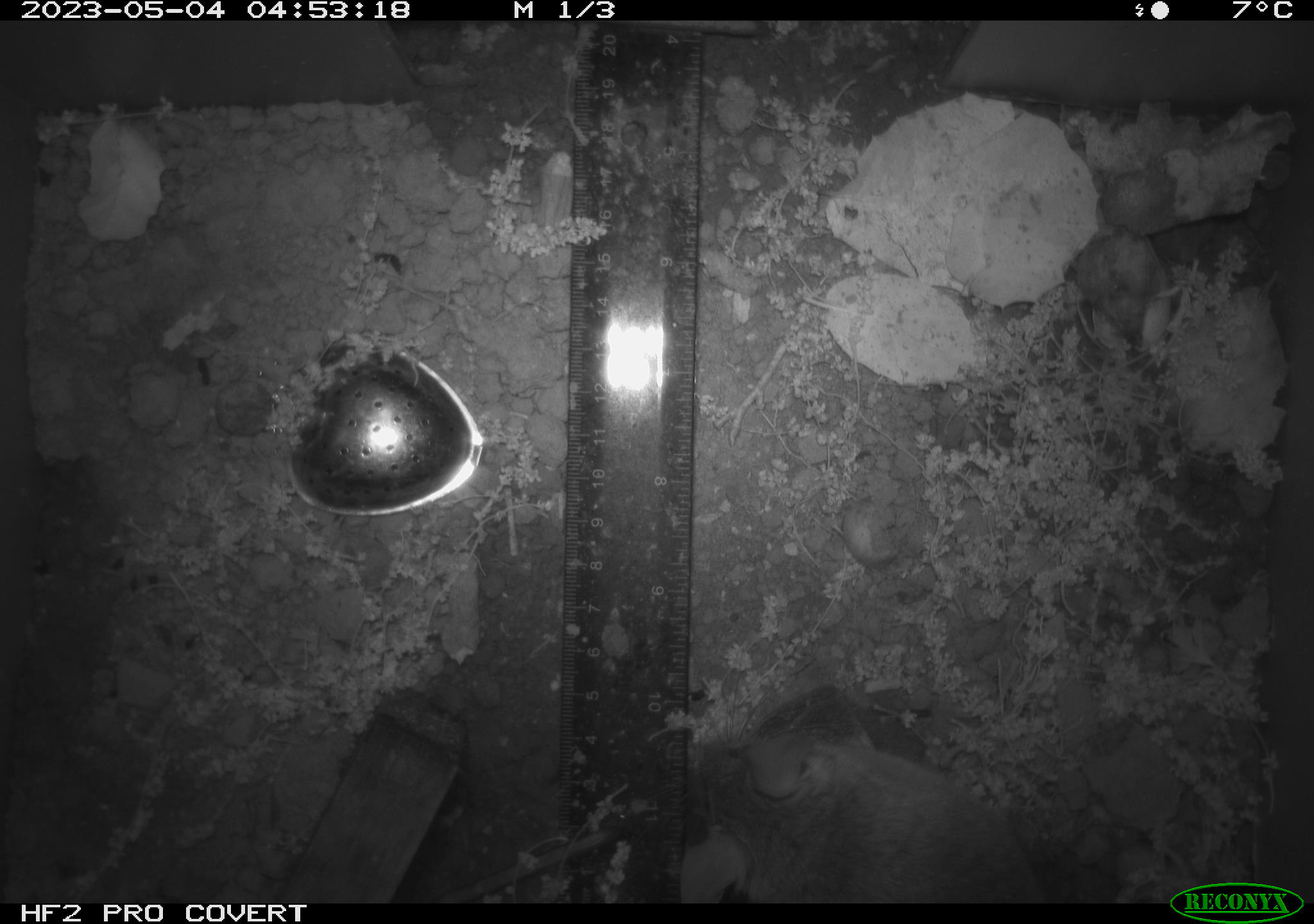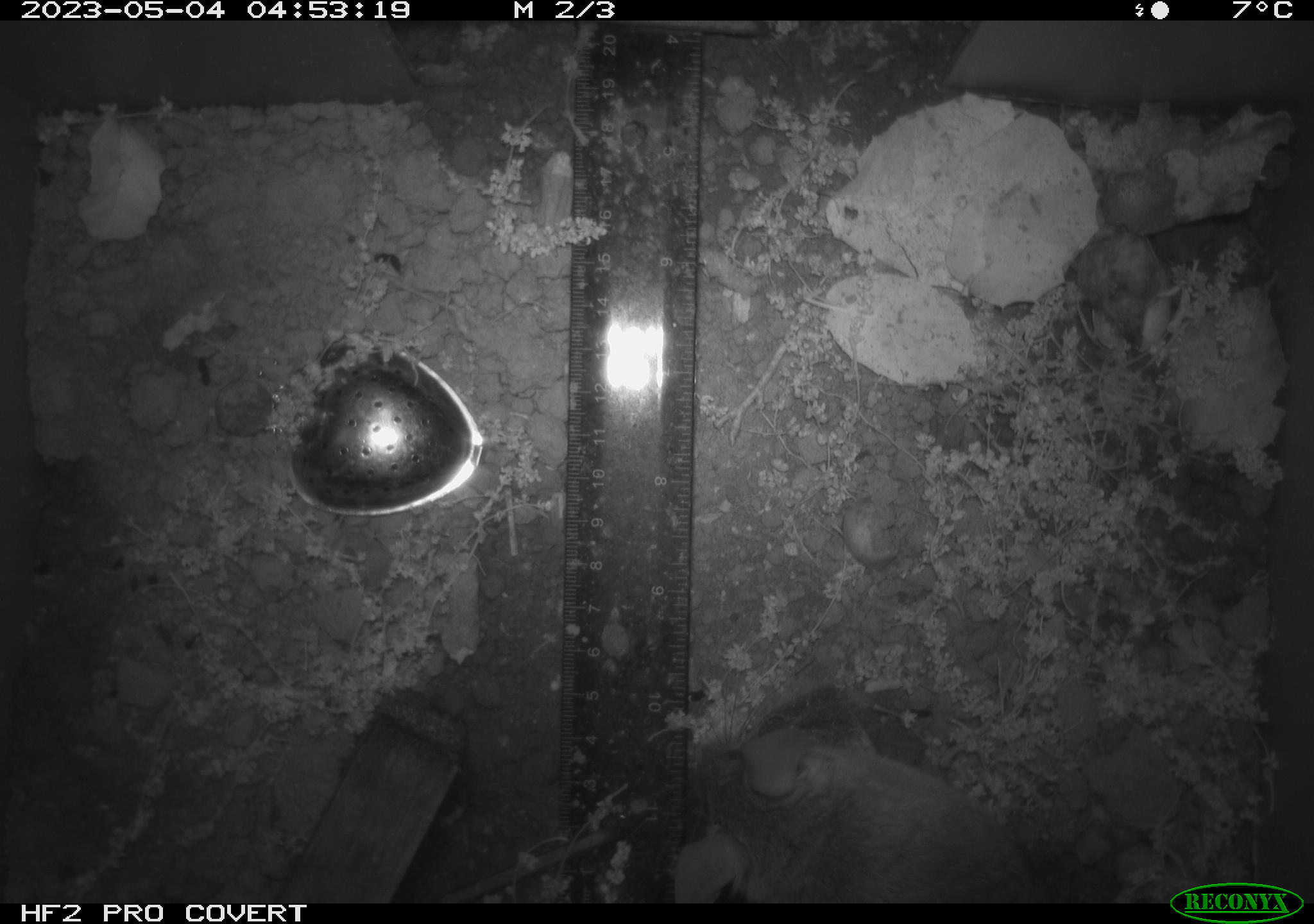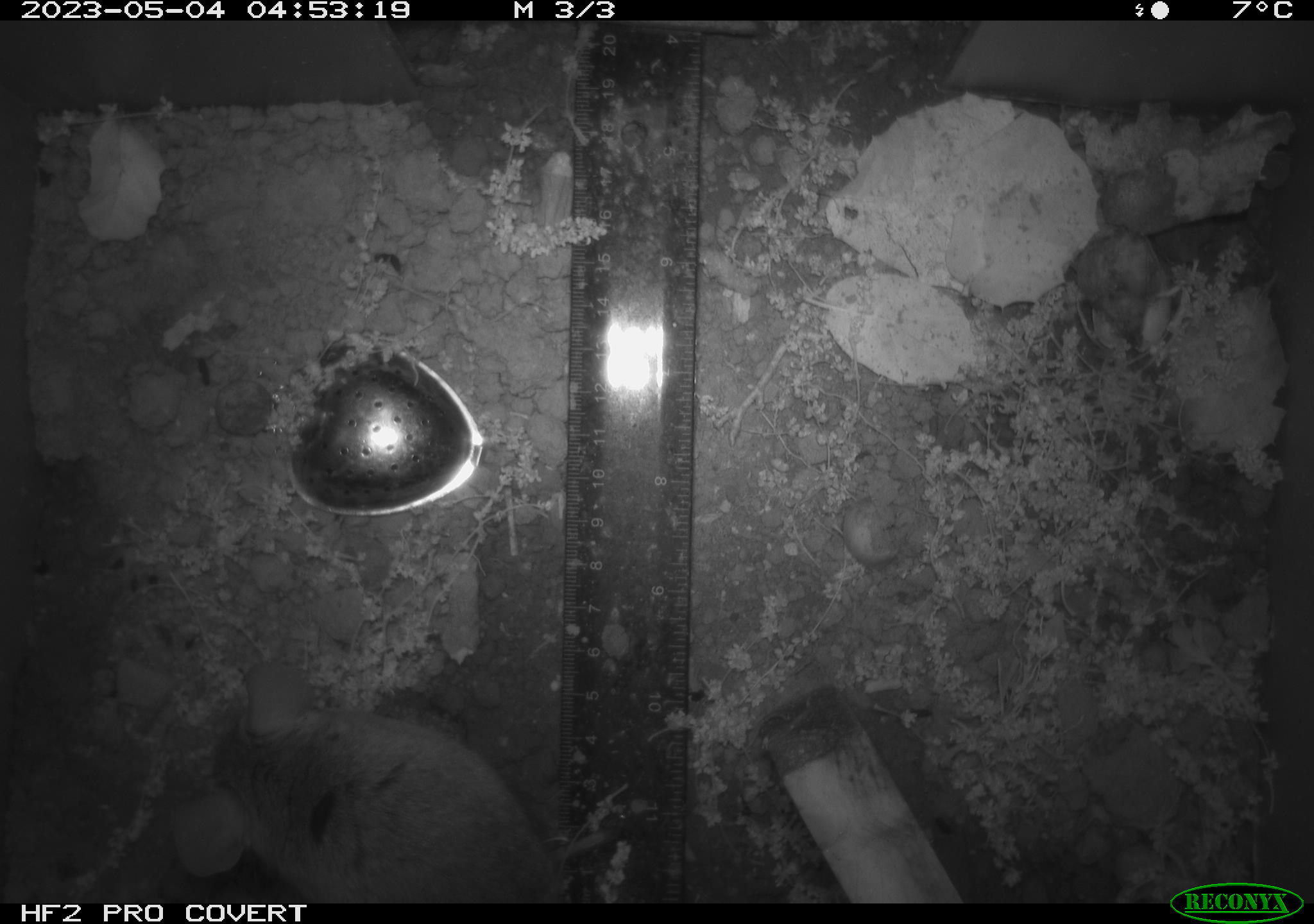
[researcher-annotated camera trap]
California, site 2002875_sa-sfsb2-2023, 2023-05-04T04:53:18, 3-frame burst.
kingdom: Animalia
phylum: Chordata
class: Mammalia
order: Rodentia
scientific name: Rodentia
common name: mouse species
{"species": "mouse species (Rodentia)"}